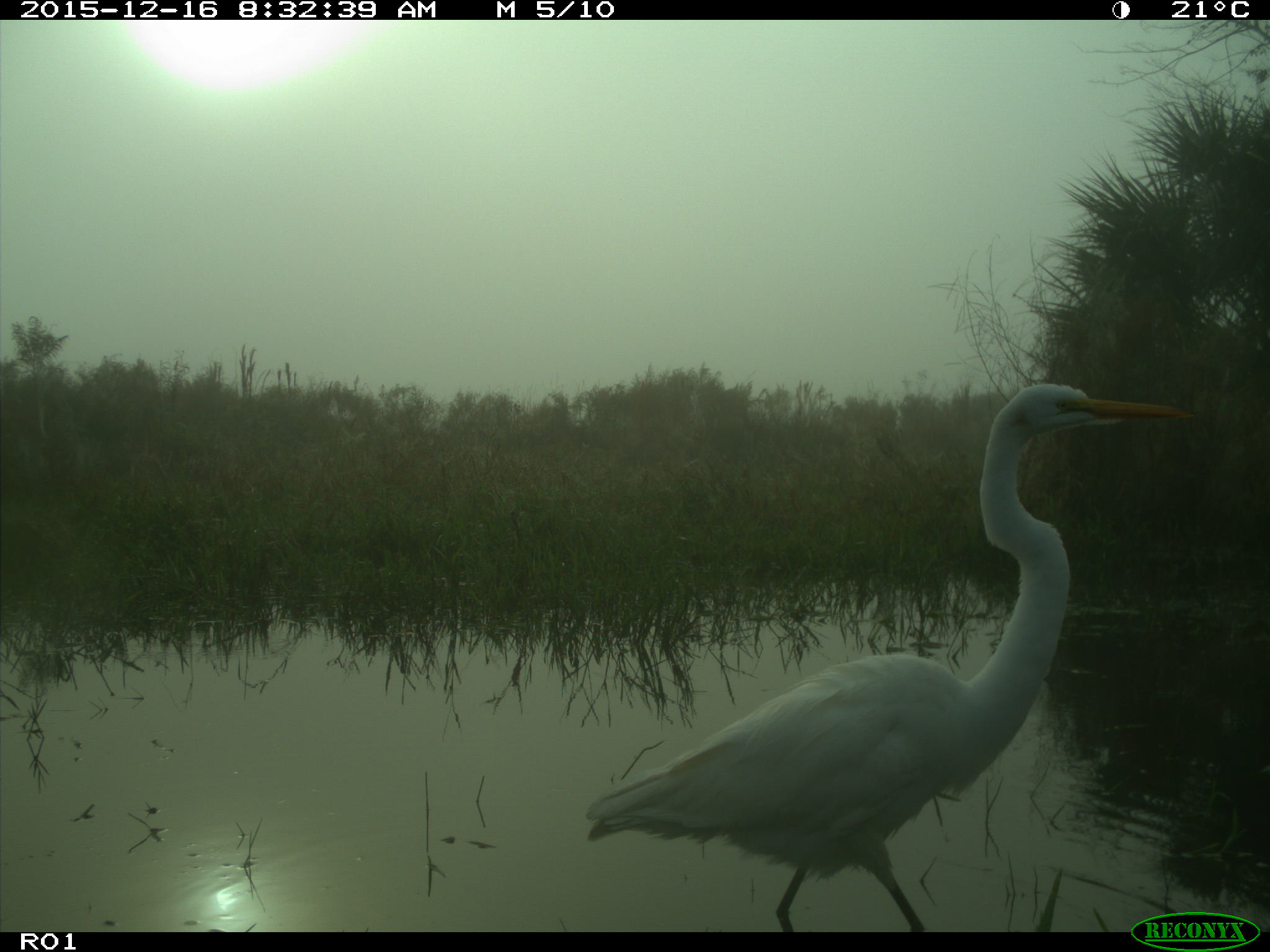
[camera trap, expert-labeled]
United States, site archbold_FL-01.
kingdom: Animalia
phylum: Chordata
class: Aves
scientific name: Aves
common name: birds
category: unidentified bird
Unidentified bird (birds) (Aves).